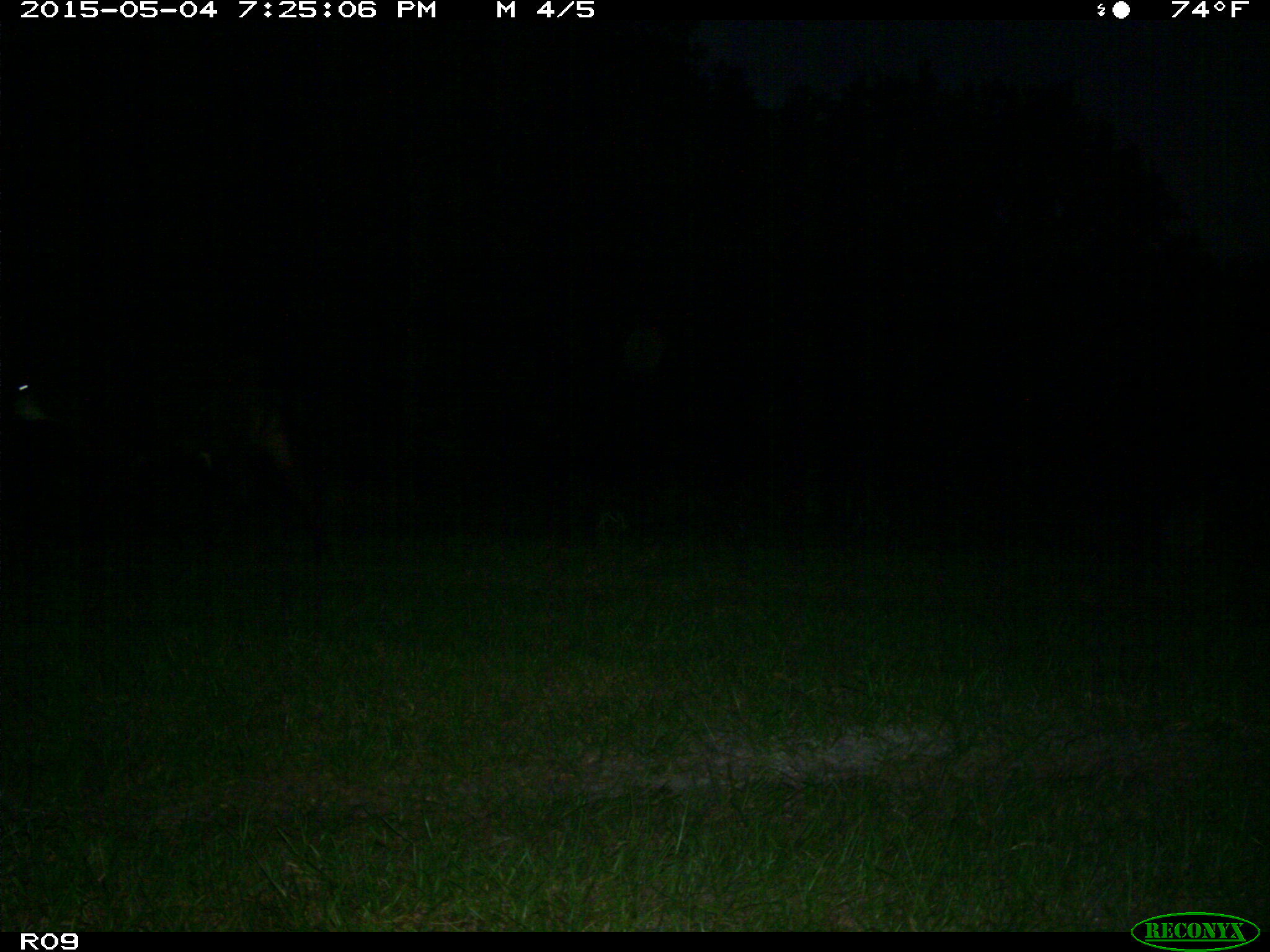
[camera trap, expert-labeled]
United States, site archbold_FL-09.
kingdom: Animalia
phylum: Chordata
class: Mammalia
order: Artiodactyla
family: Bovidae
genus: Bos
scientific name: Bos taurus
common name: domestic cow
Bos taurus (domestic cow).